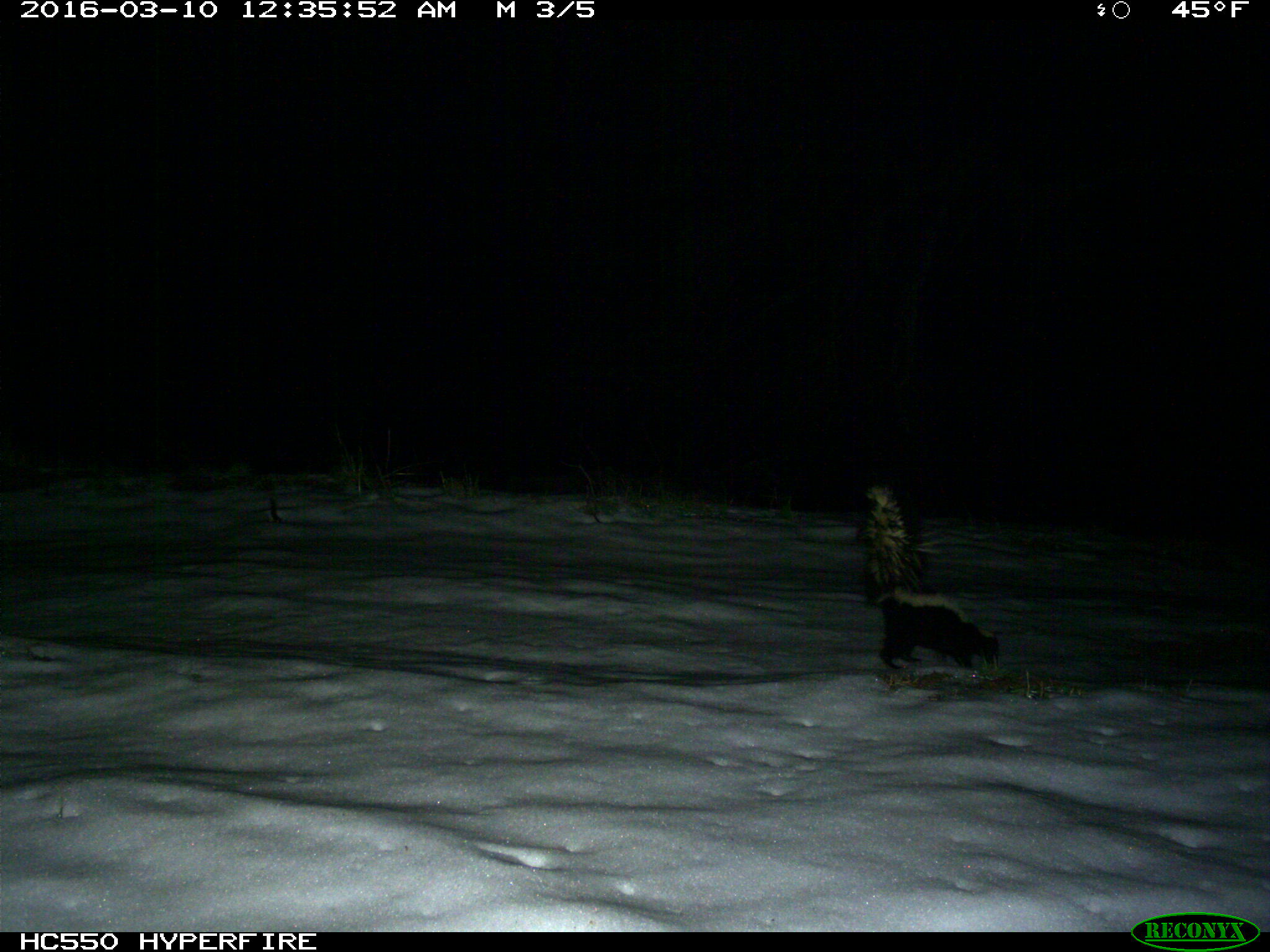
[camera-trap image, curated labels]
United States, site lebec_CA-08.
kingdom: Animalia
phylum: Chordata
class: Mammalia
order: Carnivora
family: Mephitidae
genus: Mephitis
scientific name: Mephitis mephitis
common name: striped skunk